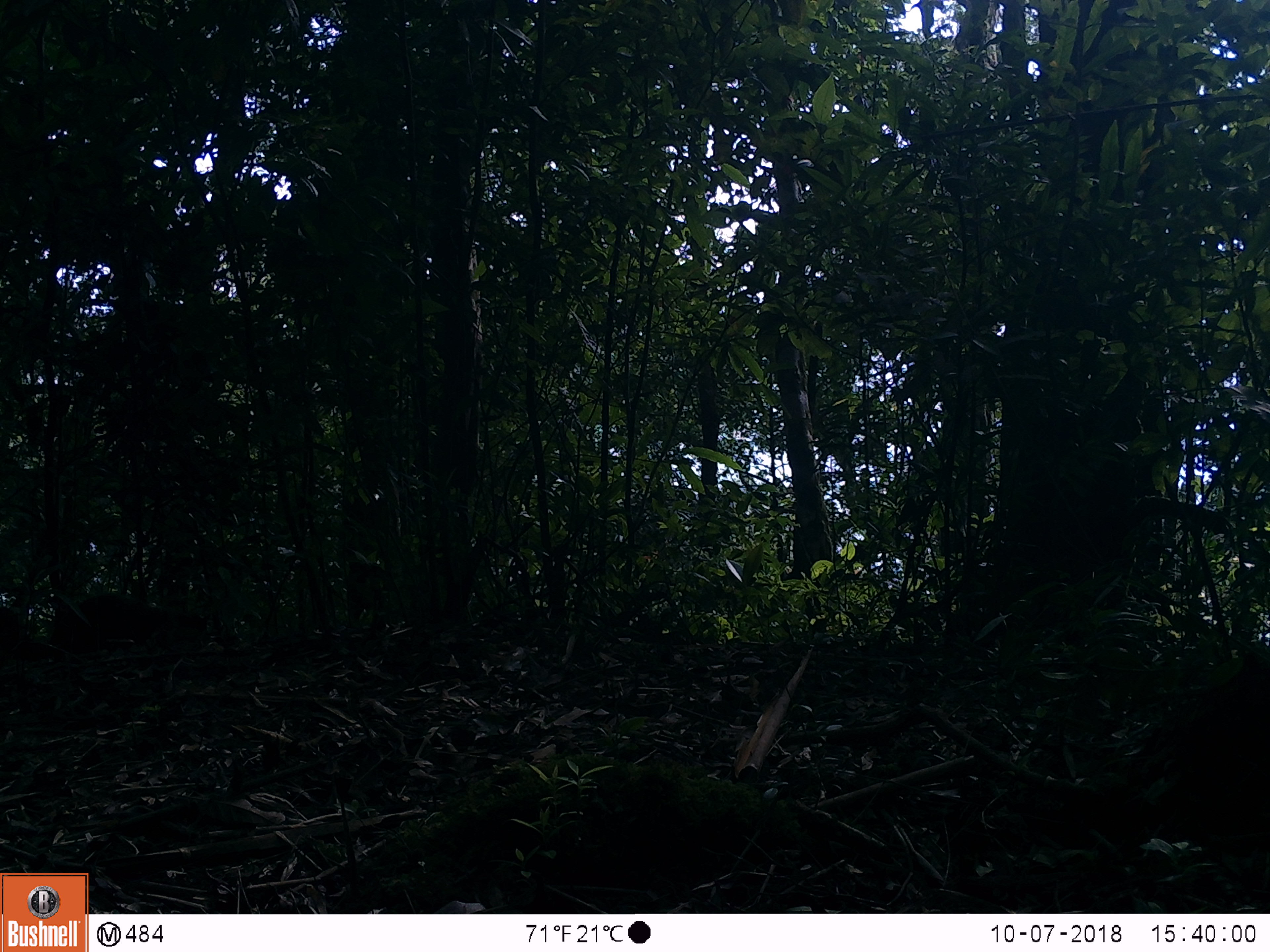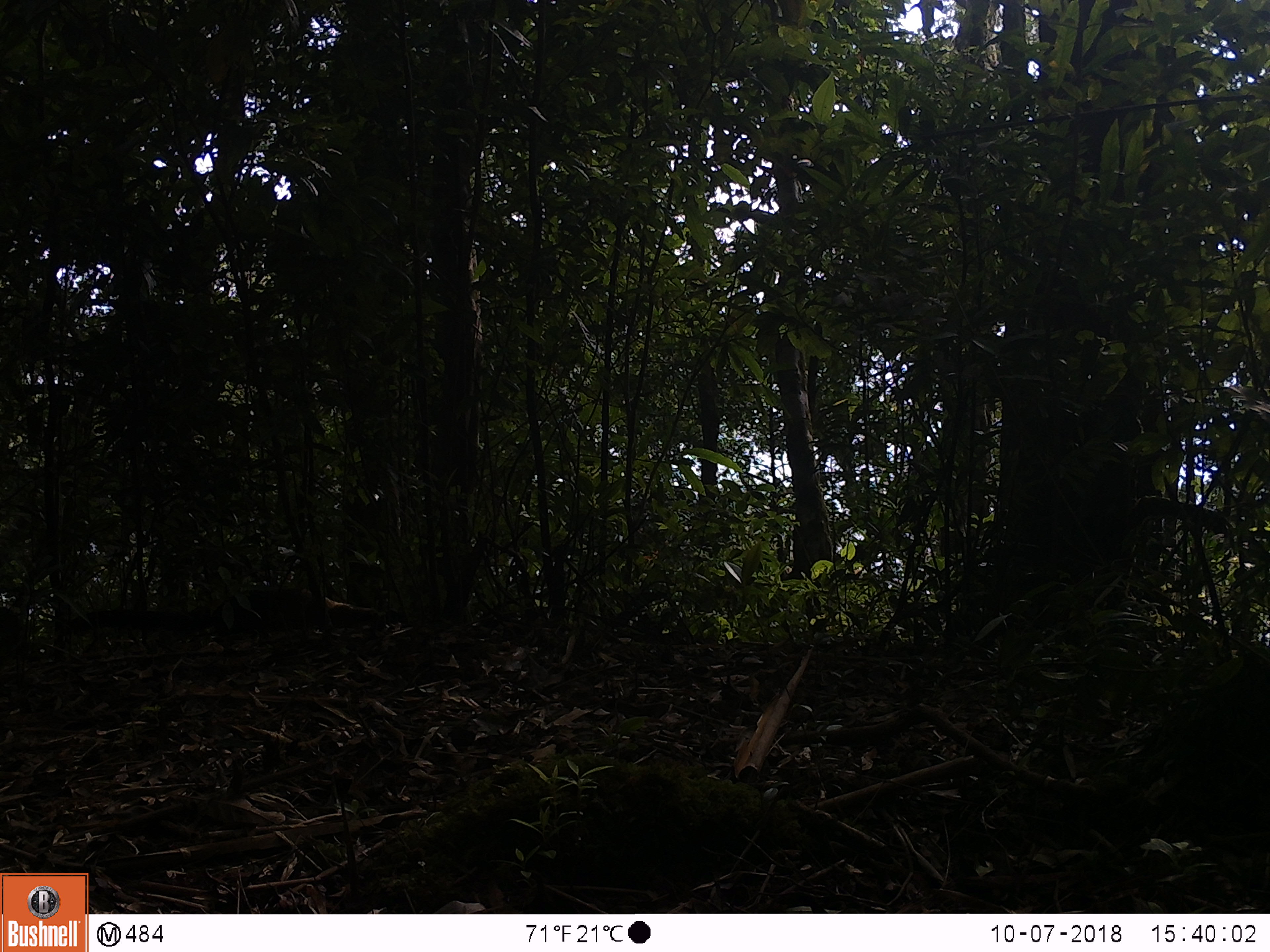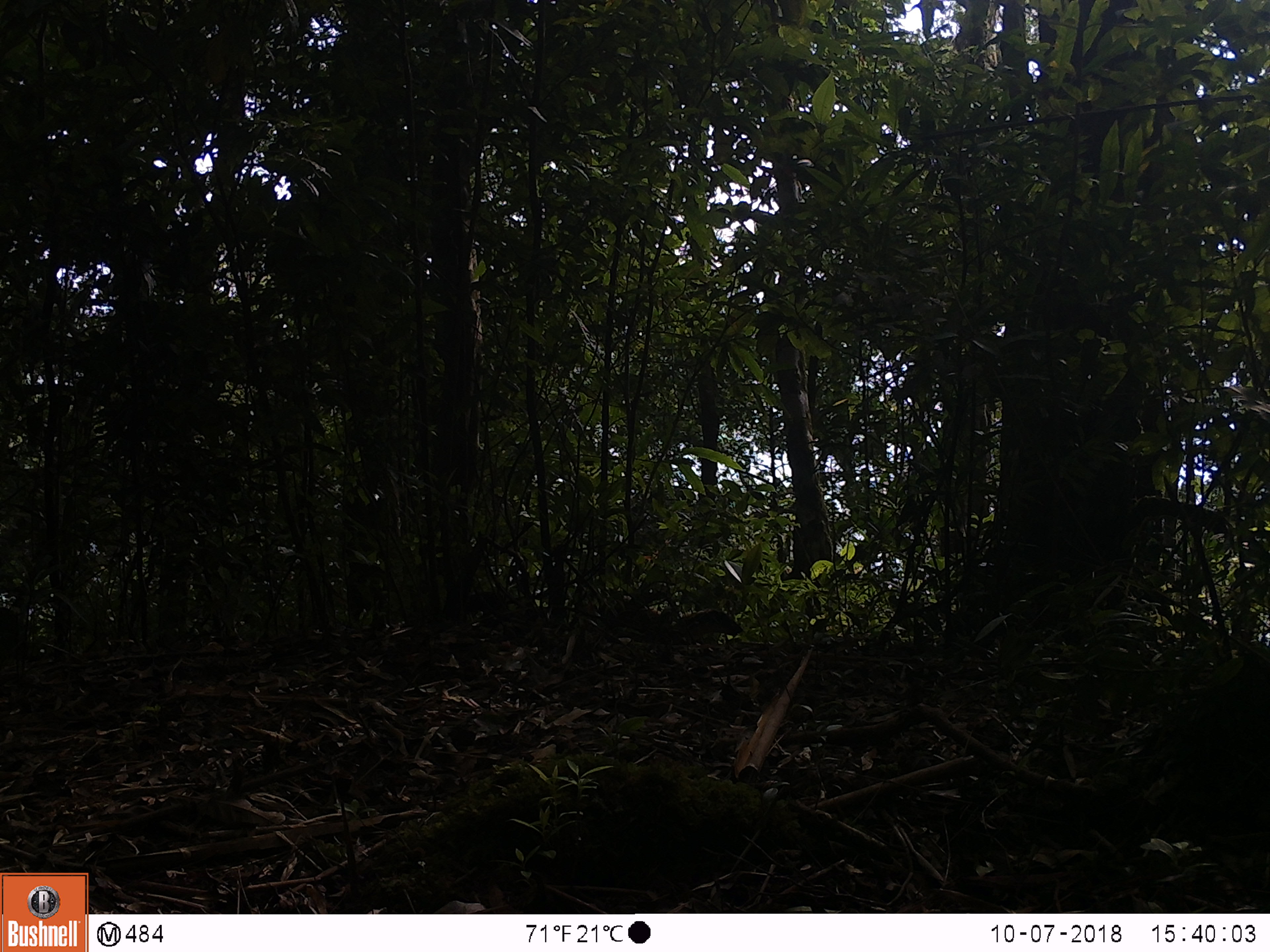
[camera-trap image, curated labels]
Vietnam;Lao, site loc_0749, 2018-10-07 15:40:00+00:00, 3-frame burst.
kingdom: Animalia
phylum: Chordata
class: Mammalia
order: Carnivora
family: Mustelidae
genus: Martes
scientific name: Martes flavigula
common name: yellow-throated marten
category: yellow throated marten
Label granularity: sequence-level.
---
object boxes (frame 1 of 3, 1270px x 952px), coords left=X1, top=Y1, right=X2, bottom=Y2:
yellow throated marten: left=46, top=594, right=209, bottom=666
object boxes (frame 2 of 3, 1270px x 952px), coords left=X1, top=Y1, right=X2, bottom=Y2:
yellow throated marten: left=55, top=587, right=371, bottom=649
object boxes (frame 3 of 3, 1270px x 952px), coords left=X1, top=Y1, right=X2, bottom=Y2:
yellow throated marten: left=467, top=584, right=743, bottom=648